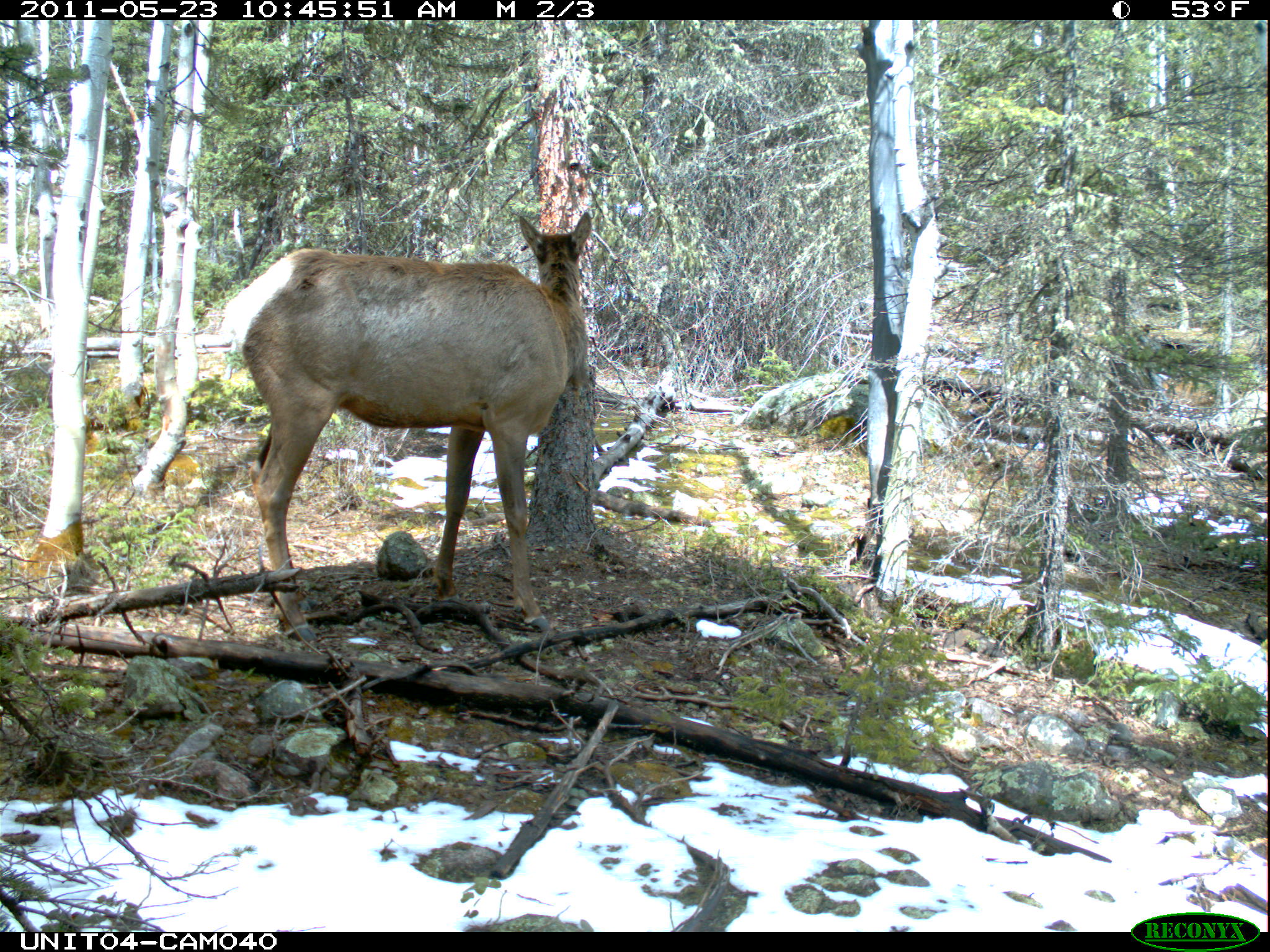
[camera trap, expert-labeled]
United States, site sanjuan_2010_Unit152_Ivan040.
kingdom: Animalia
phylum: Chordata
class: Mammalia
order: Artiodactyla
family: Cervidae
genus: Cervus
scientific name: Cervus elaphus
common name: red deer